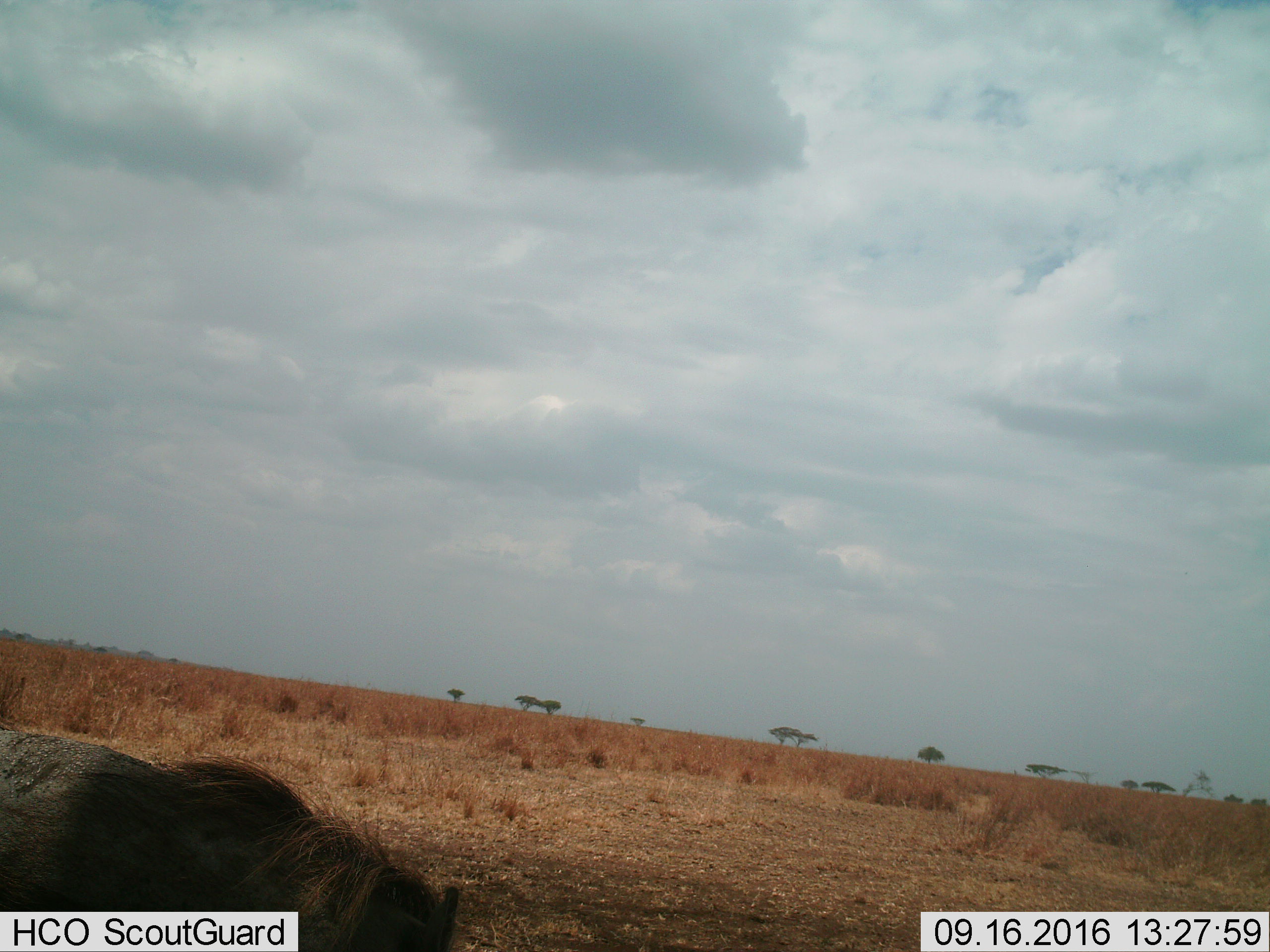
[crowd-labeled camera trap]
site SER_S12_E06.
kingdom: Animalia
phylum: Chordata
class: Mammalia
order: Artiodactyla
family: Suidae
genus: Phacochoerus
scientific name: Phacochoerus africanus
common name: warthog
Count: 1.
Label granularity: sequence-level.